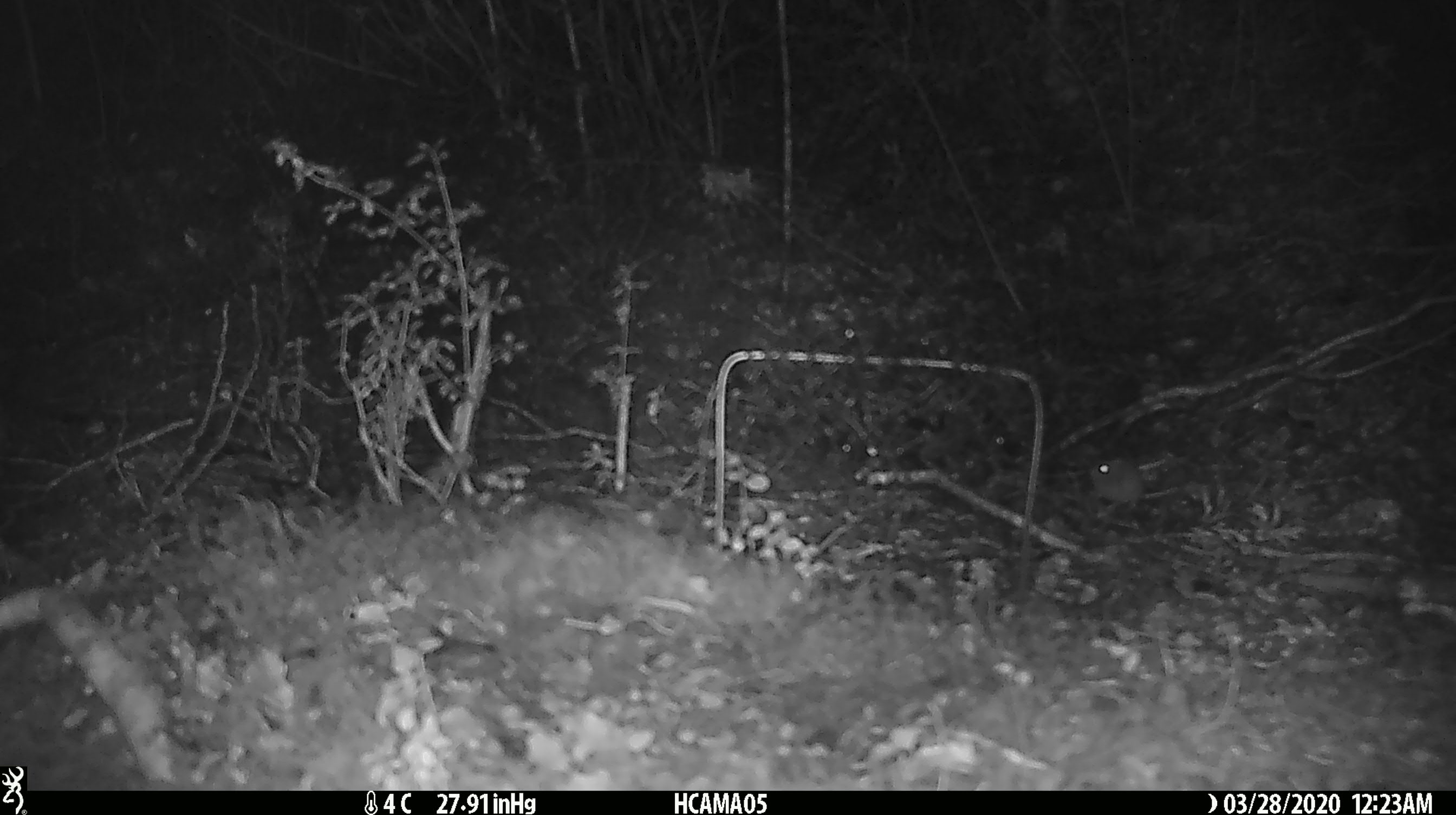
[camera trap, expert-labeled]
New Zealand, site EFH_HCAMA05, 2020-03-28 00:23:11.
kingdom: Animalia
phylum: Chordata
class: Mammalia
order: Rodentia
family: Muridae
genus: Mus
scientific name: Mus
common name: mouse